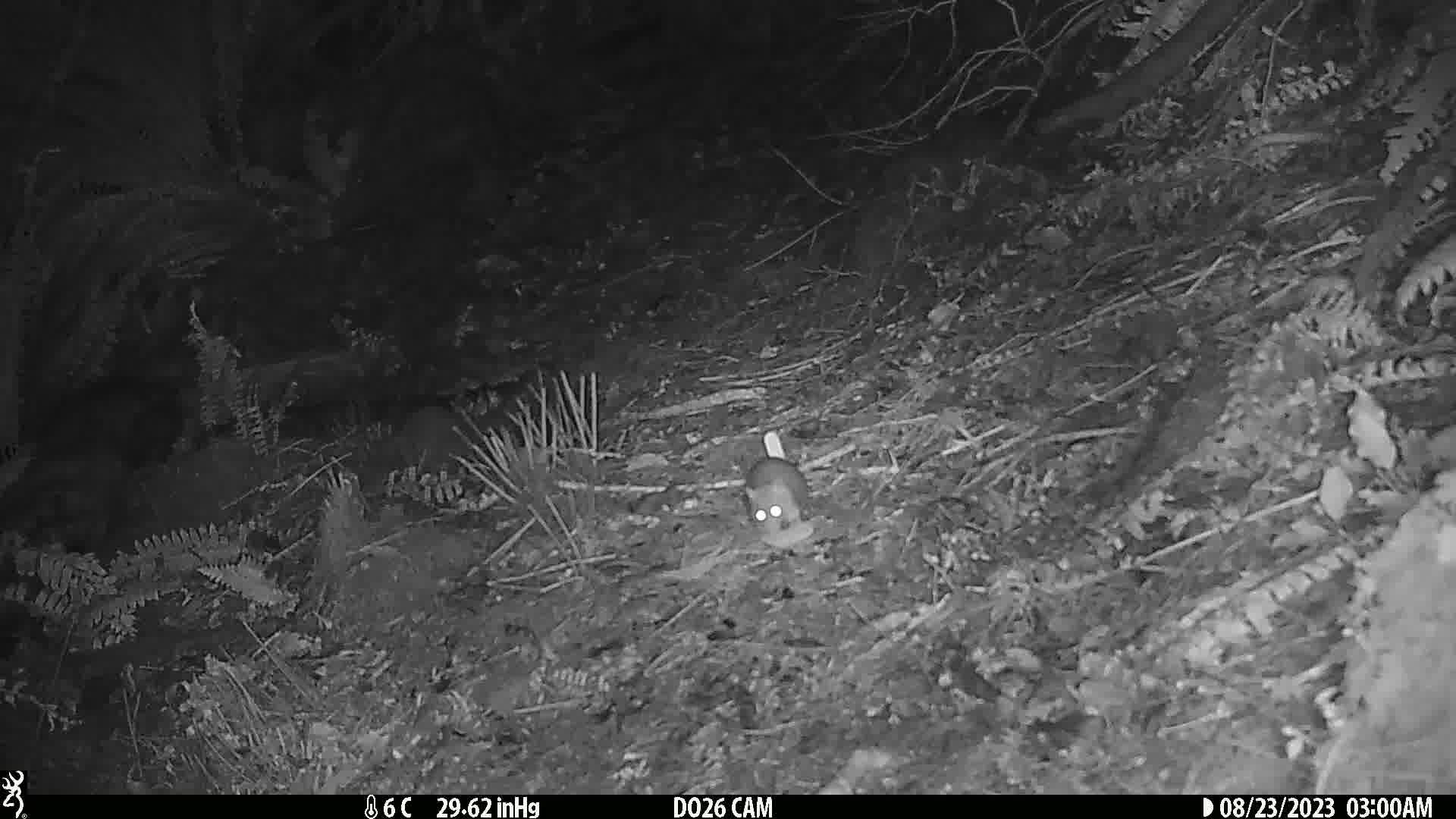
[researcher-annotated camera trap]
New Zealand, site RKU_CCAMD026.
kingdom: Animalia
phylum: Chordata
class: Mammalia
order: Rodentia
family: Muridae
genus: Rattus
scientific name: Rattus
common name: rat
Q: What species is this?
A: Rat (Rattus).